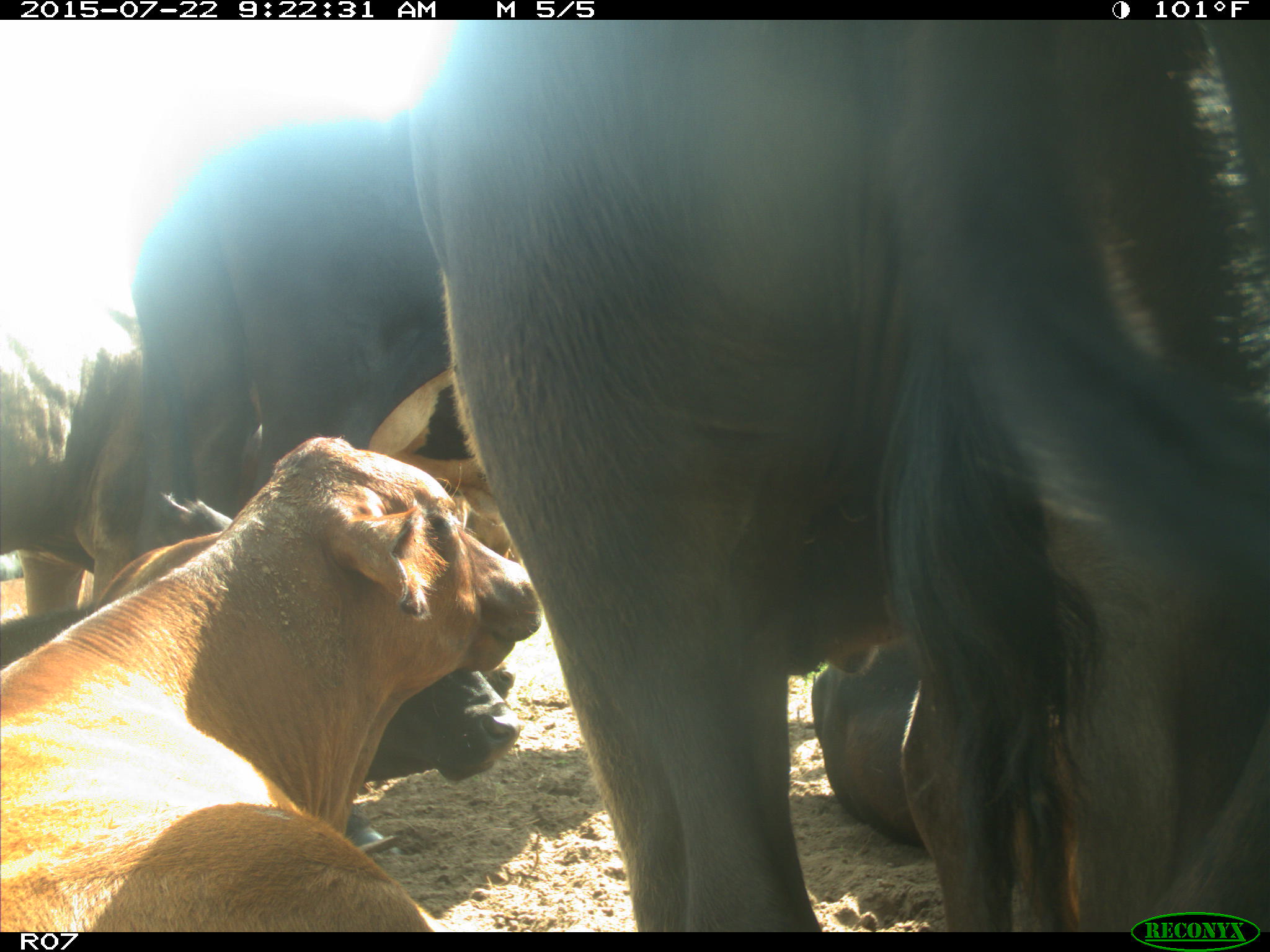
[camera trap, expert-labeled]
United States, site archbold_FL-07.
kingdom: Animalia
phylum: Chordata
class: Mammalia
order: Artiodactyla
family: Bovidae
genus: Bos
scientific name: Bos taurus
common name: domestic cow